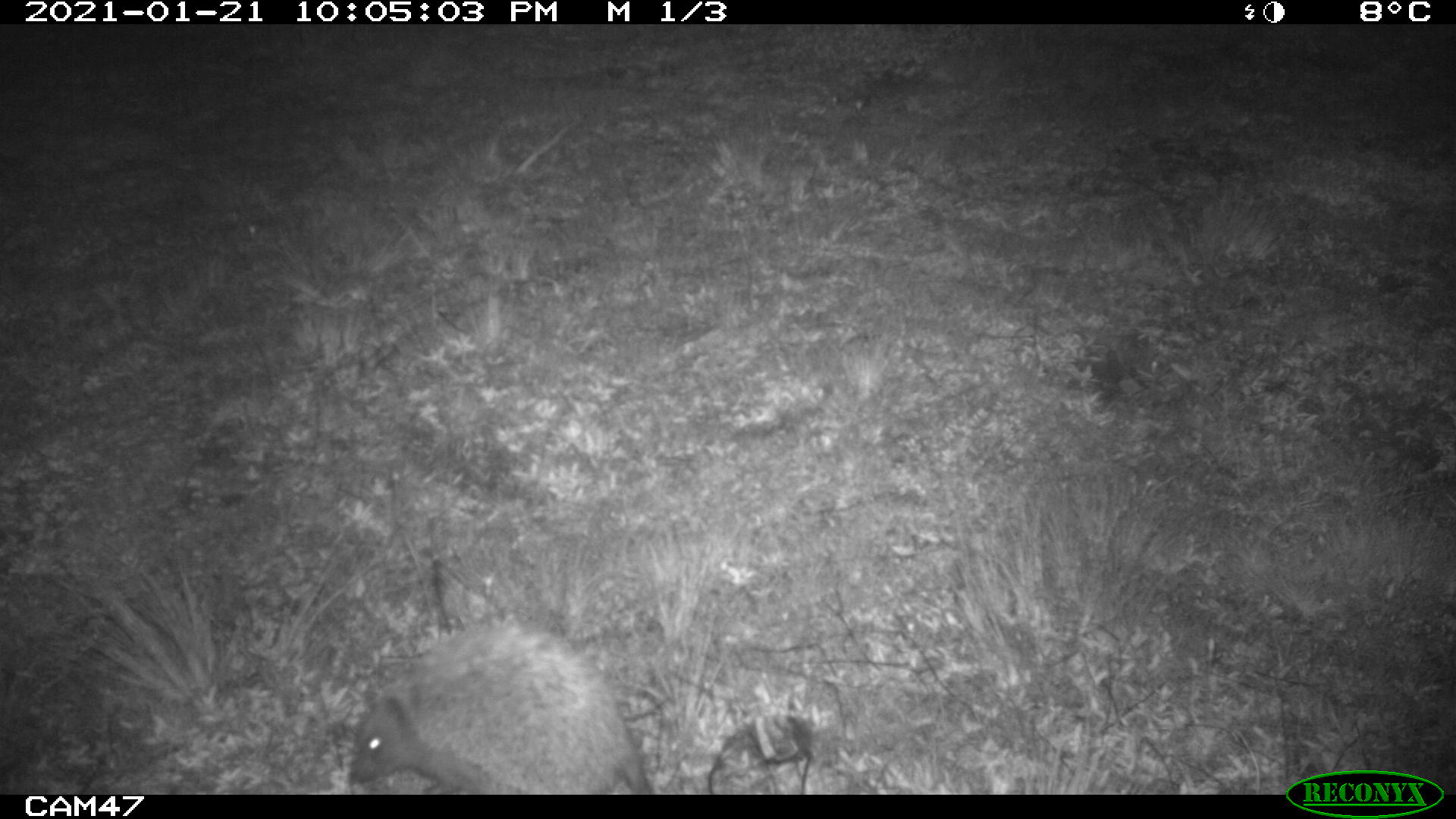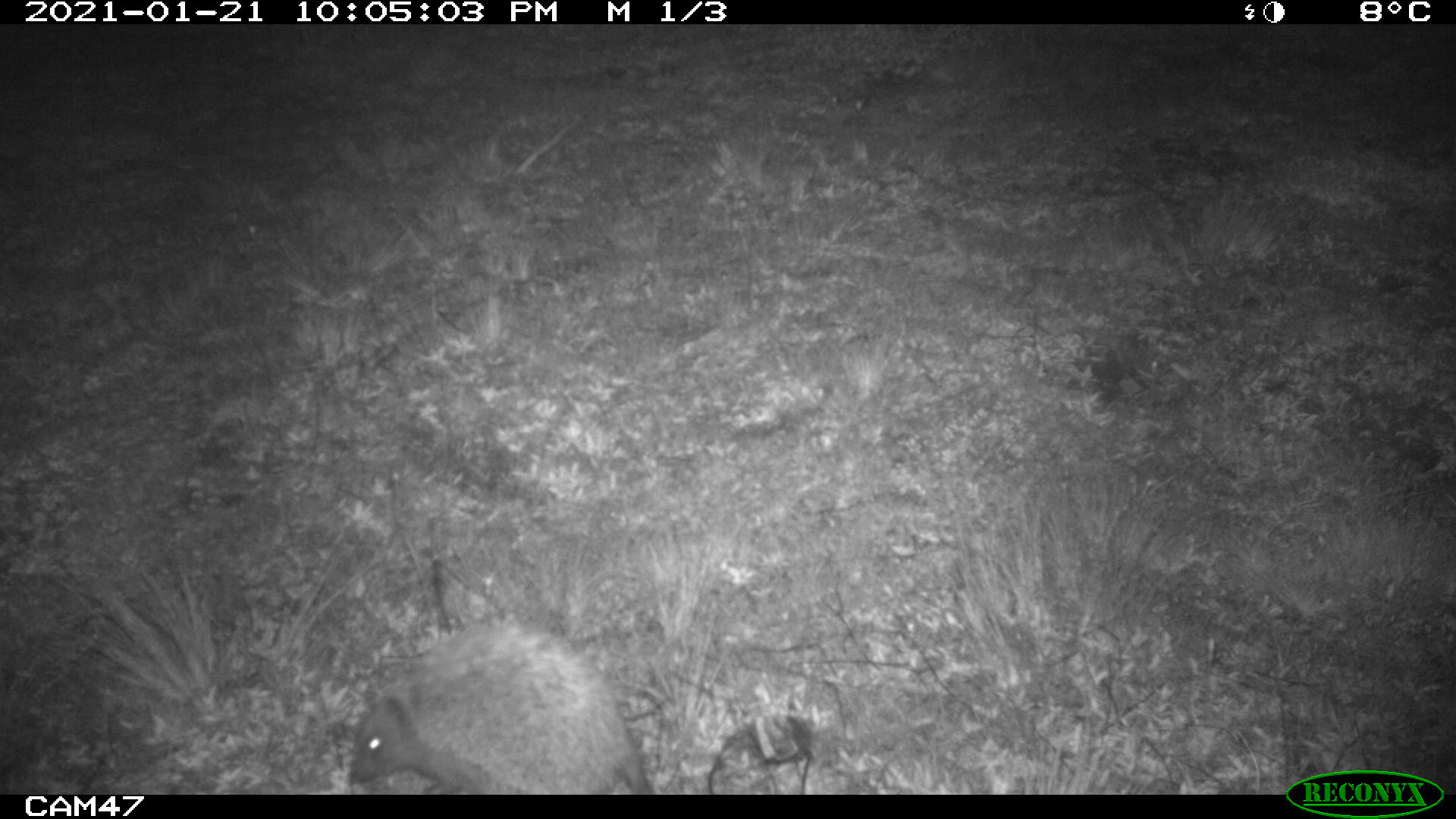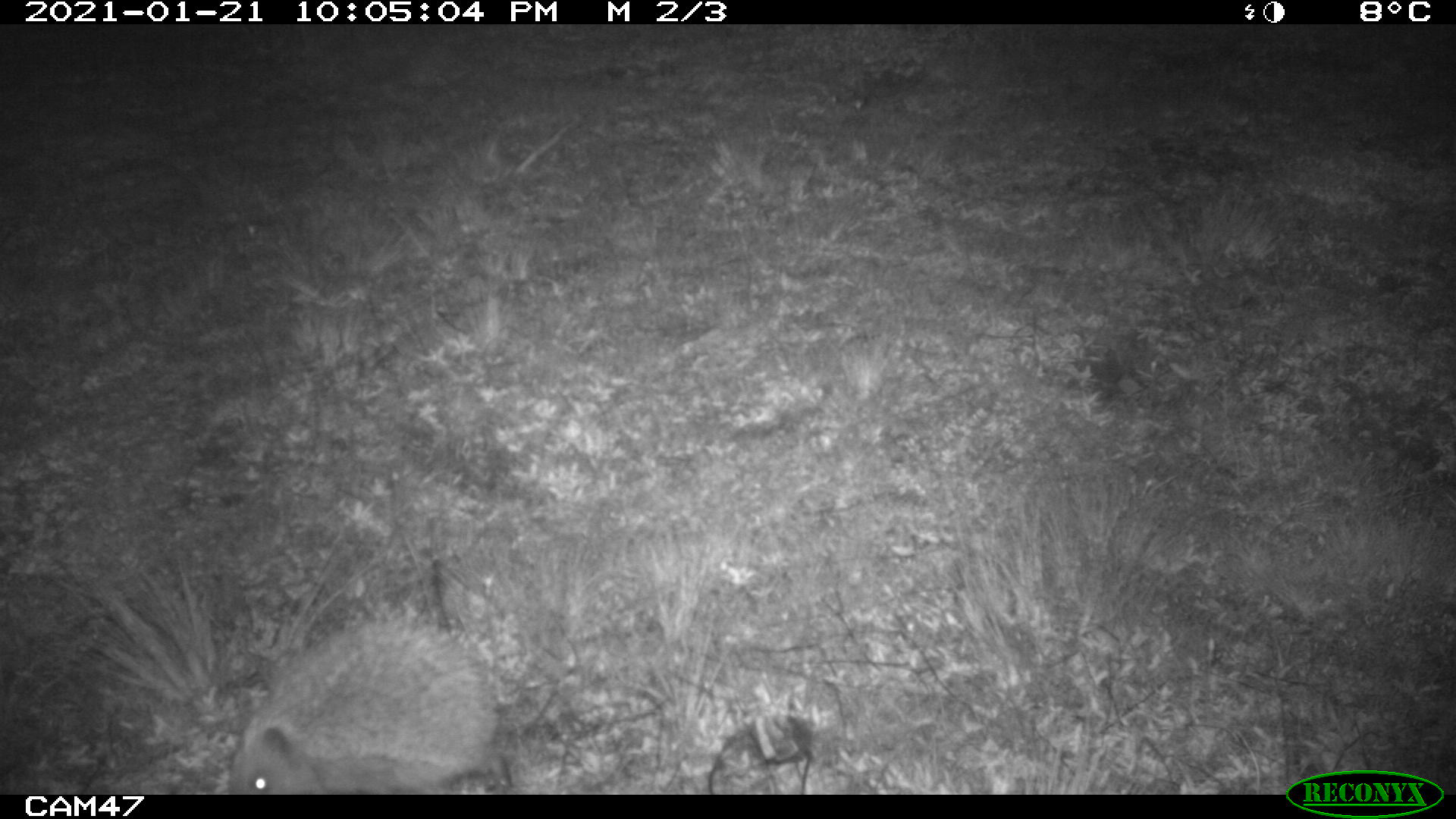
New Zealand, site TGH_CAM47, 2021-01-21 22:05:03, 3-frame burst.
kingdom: Animalia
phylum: Chordata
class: Mammalia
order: Eulipotyphla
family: Erinaceidae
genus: Erinaceus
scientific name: Erinaceus europaeus europaeus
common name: european hedgehog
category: hedgehog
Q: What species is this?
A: Hedgehog (european hedgehog) (Erinaceus europaeus europaeus).